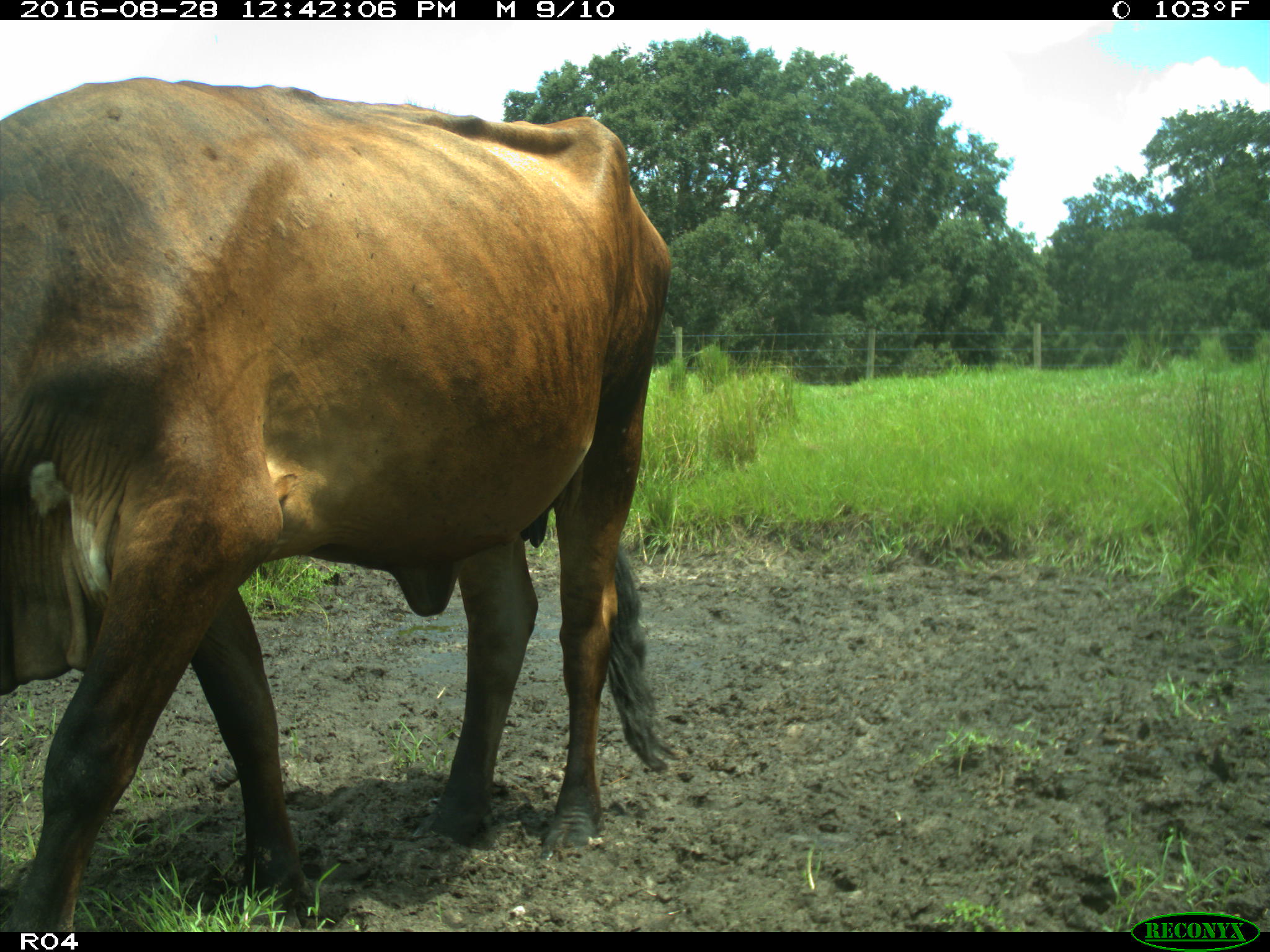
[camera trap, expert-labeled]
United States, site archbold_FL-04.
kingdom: Animalia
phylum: Chordata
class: Mammalia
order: Artiodactyla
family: Bovidae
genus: Bos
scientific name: Bos taurus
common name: domestic cow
Bos taurus (domestic cow).